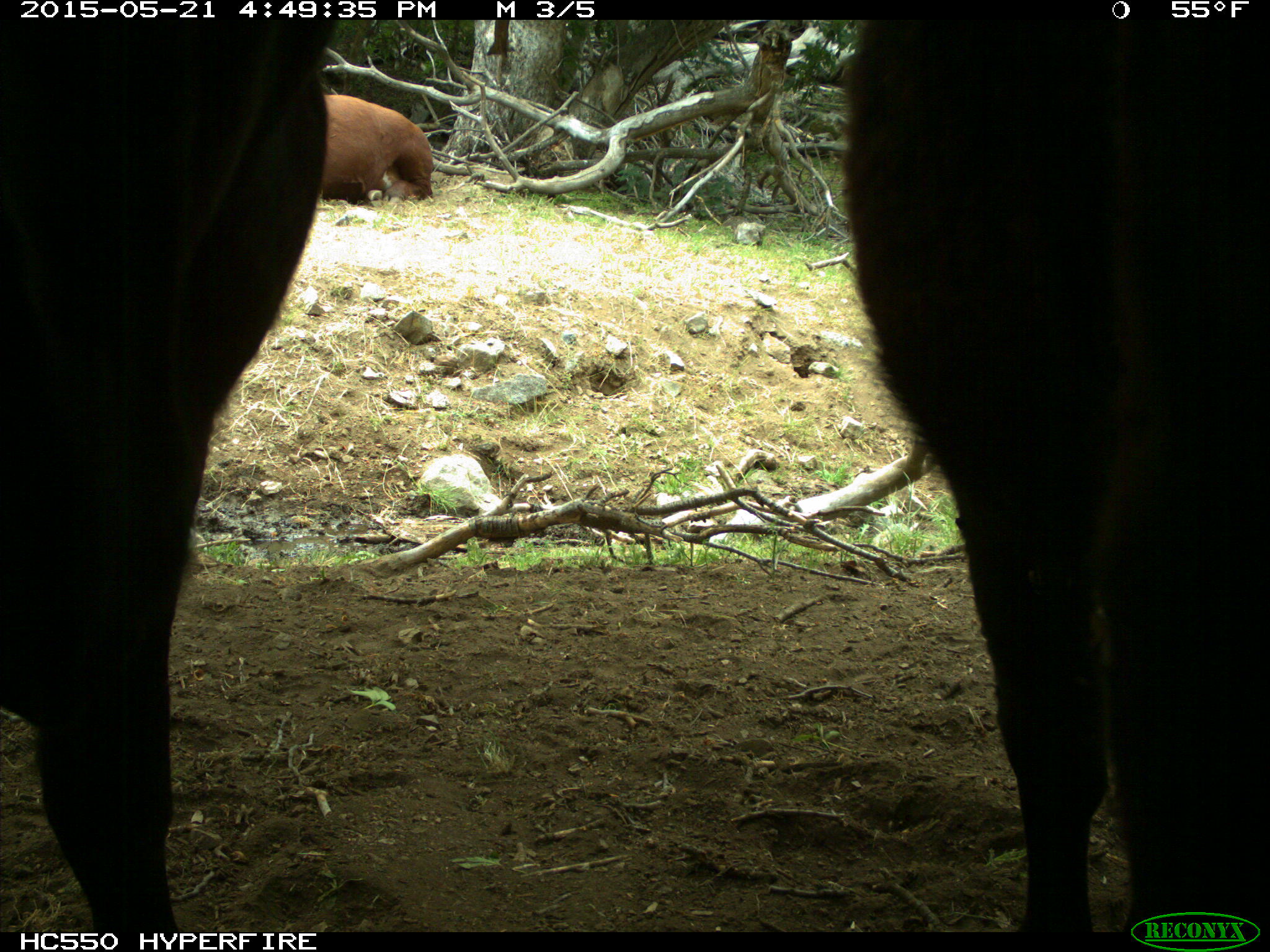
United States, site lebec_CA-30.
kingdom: Animalia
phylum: Chordata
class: Mammalia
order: Artiodactyla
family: Bovidae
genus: Bos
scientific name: Bos taurus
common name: domestic cow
Bos taurus (domestic cow).